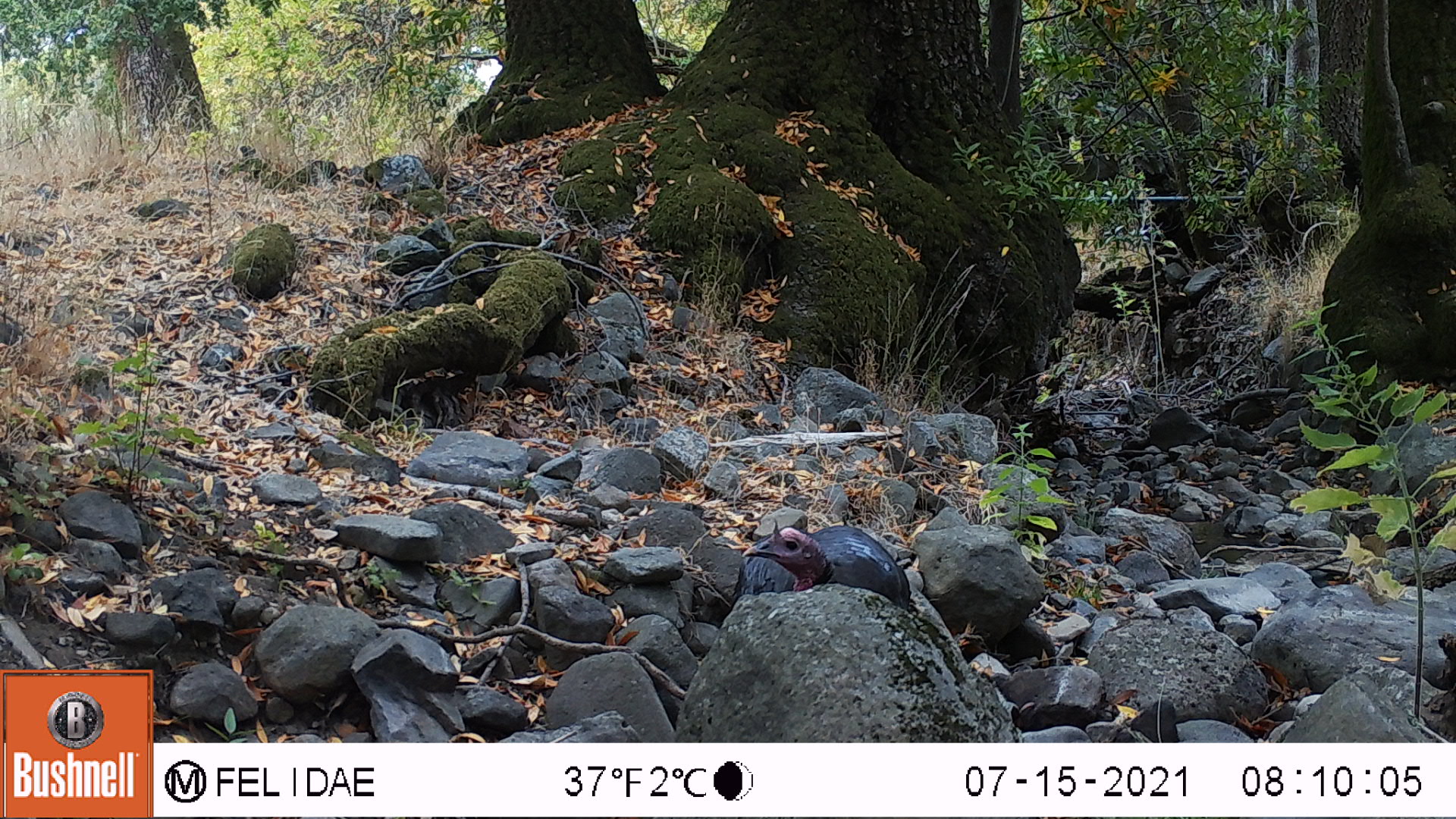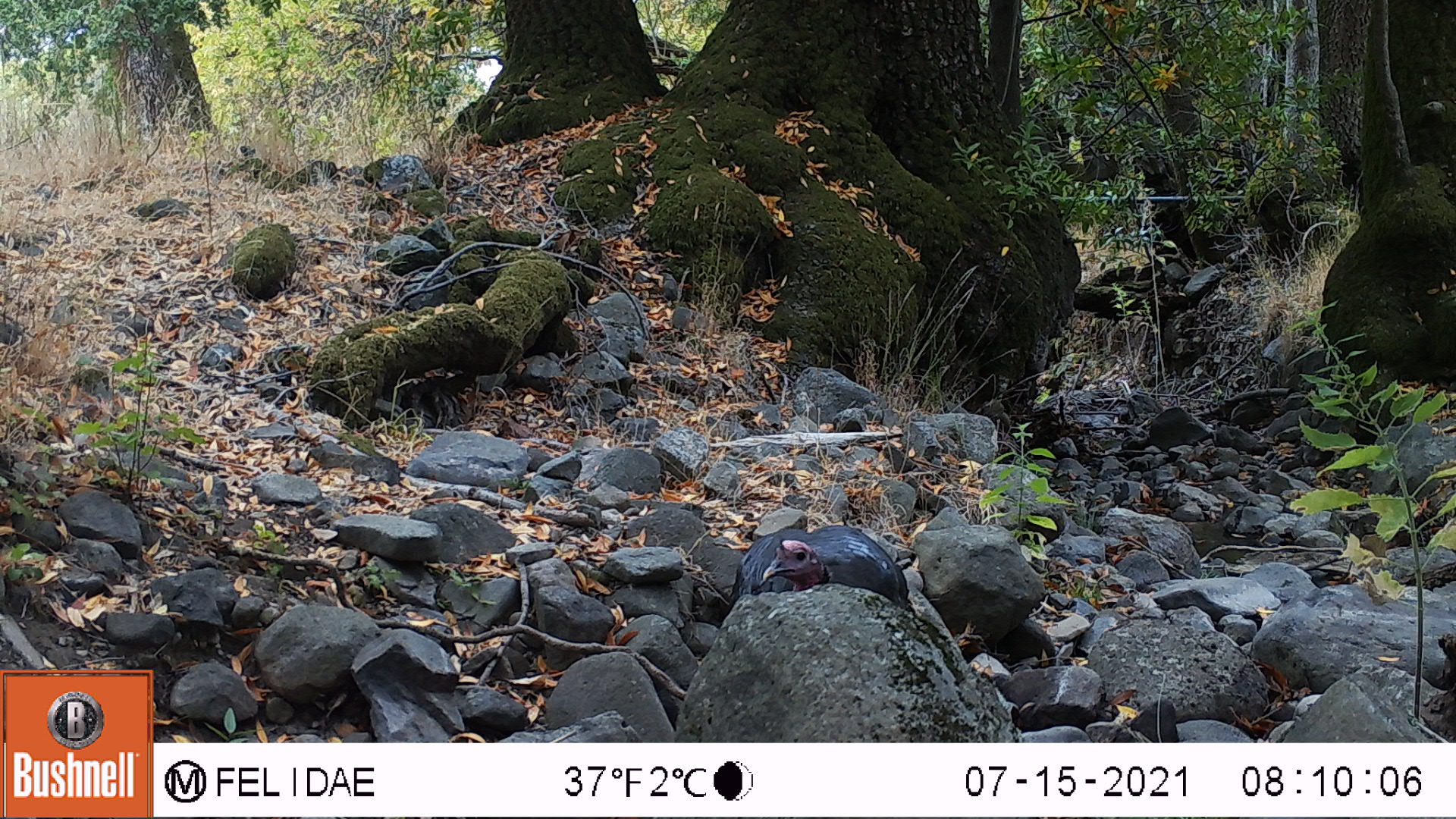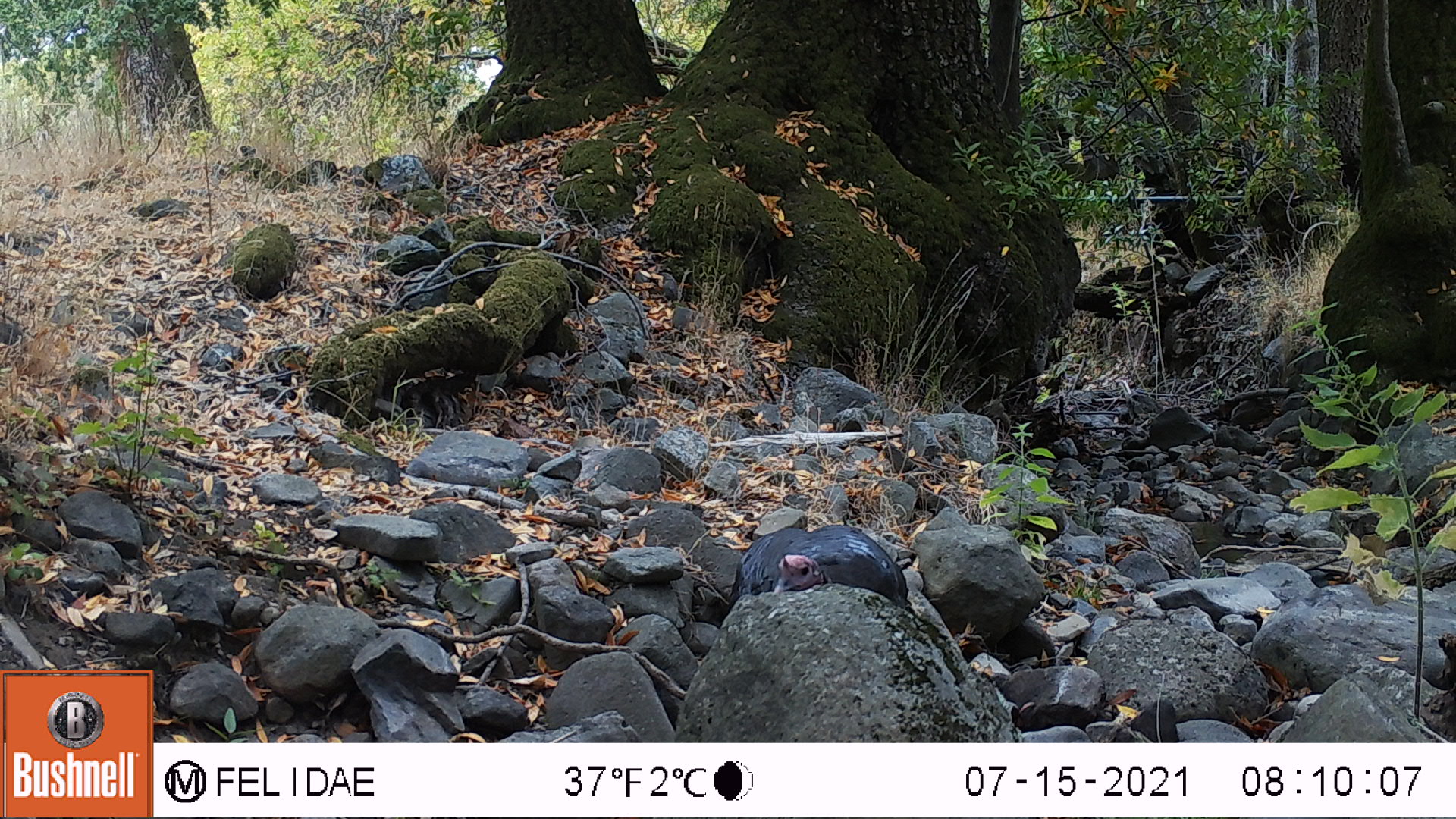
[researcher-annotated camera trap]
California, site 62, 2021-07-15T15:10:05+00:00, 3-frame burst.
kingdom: Animalia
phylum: Chordata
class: Aves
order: Galliformes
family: Phasianidae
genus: Meleagris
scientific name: Meleagris gallopavo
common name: turkey